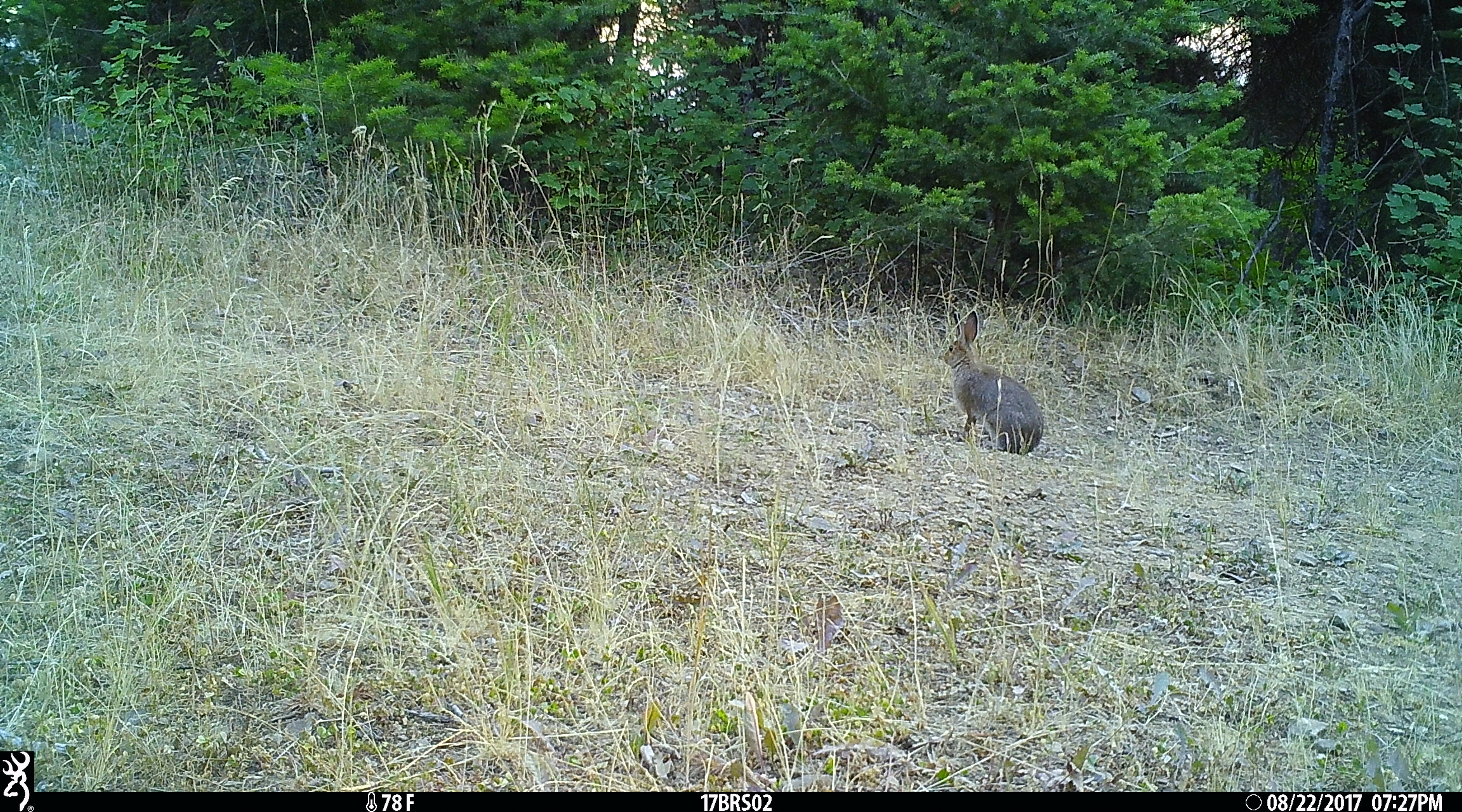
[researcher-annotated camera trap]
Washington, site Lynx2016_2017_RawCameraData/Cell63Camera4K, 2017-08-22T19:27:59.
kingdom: Animalia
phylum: Chordata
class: Mammalia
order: Lagomorpha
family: Leporidae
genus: Lepus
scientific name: Lepus americanus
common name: snowshoe hare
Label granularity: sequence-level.